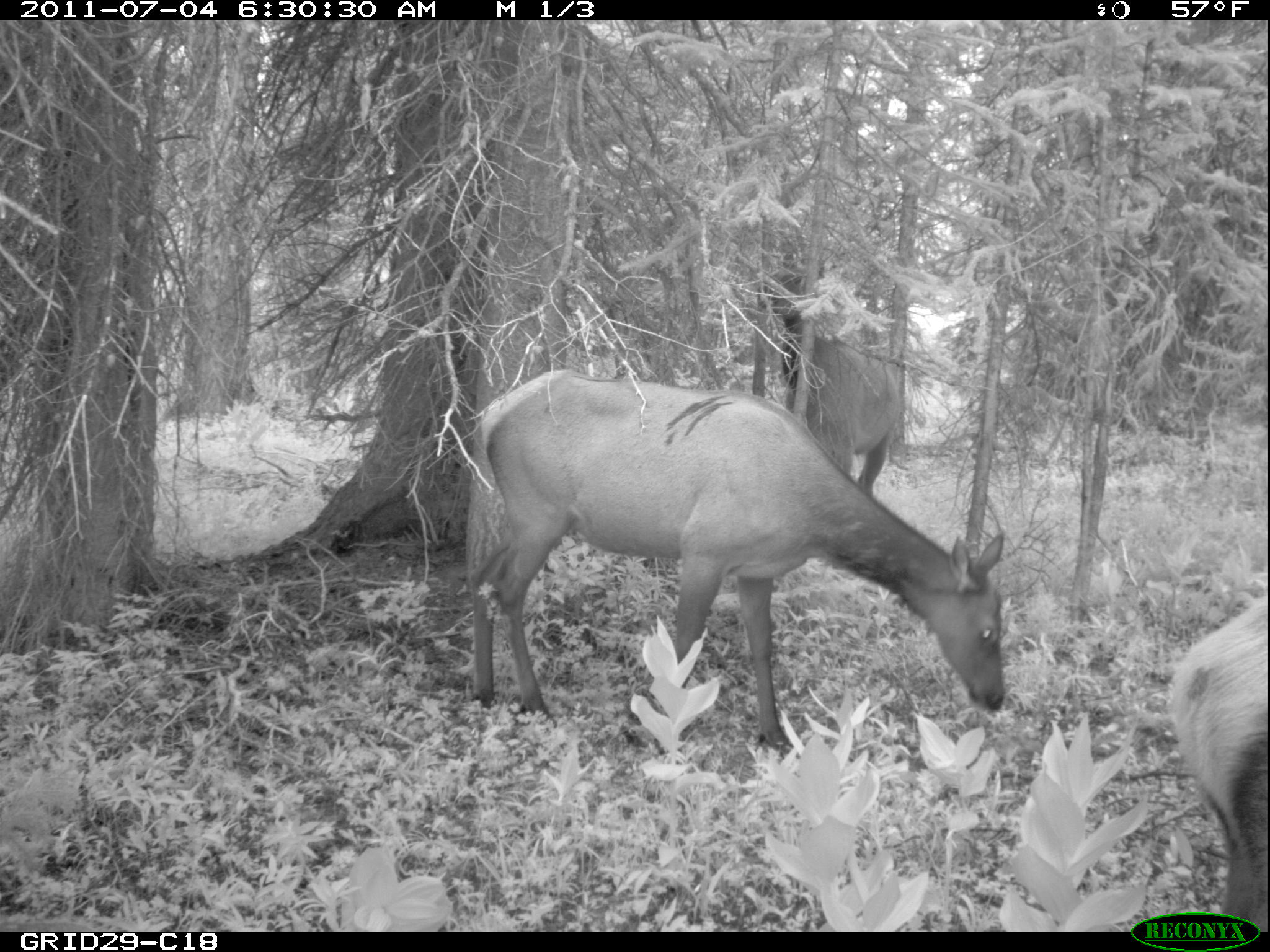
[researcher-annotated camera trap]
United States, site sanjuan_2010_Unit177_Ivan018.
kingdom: Animalia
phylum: Chordata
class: Mammalia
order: Artiodactyla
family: Cervidae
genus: Cervus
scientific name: Cervus elaphus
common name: red deer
Cervus elaphus (red deer).